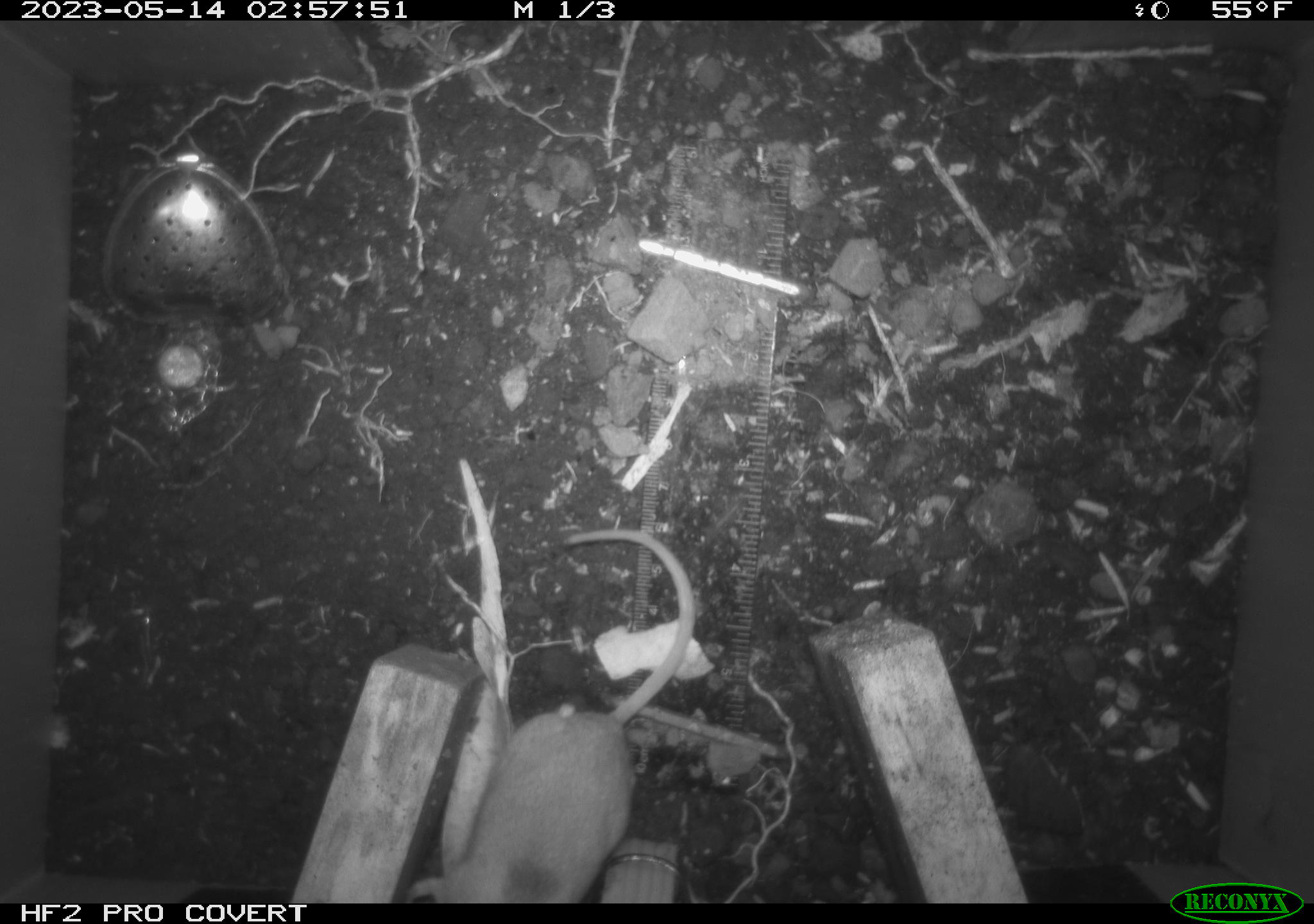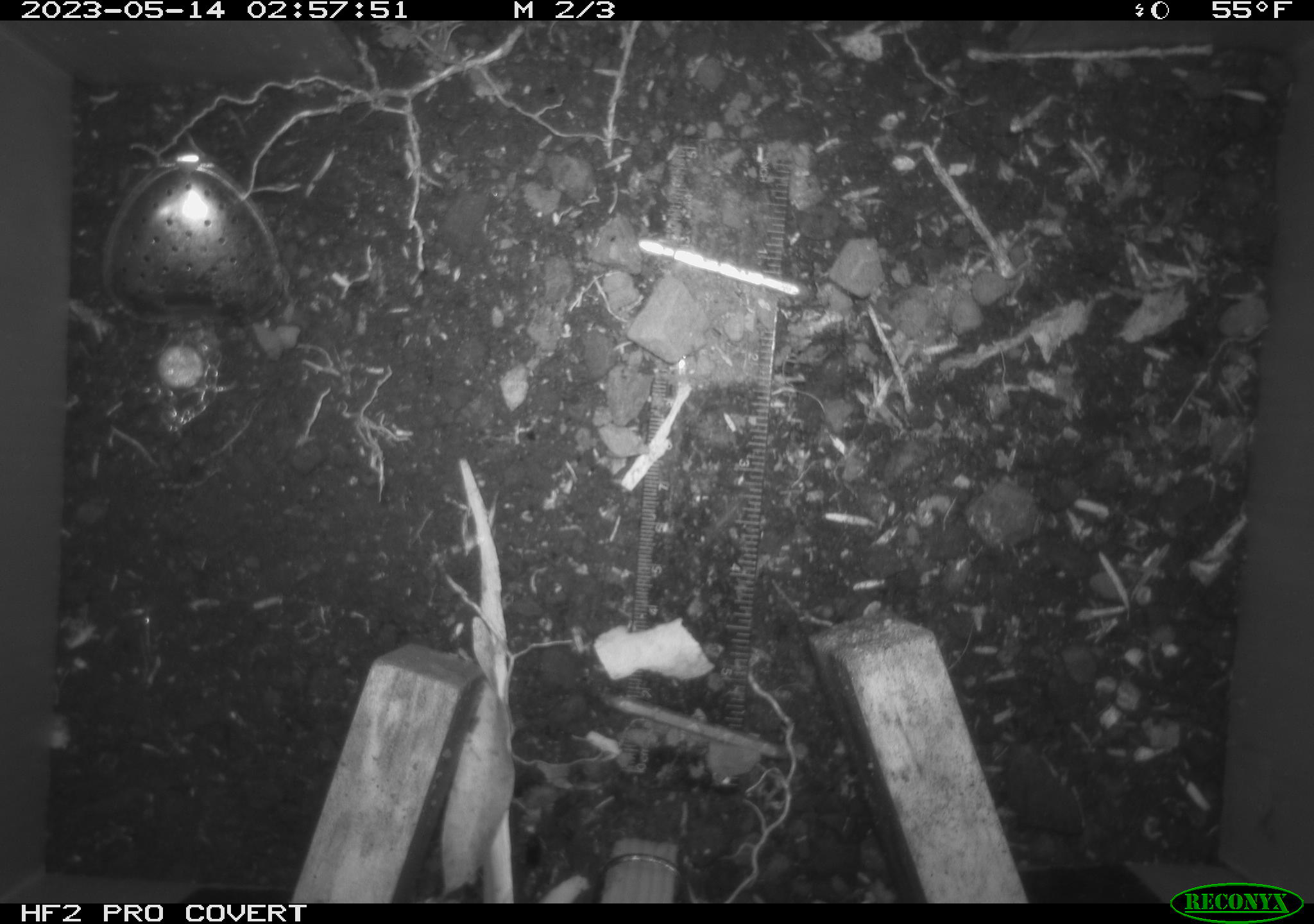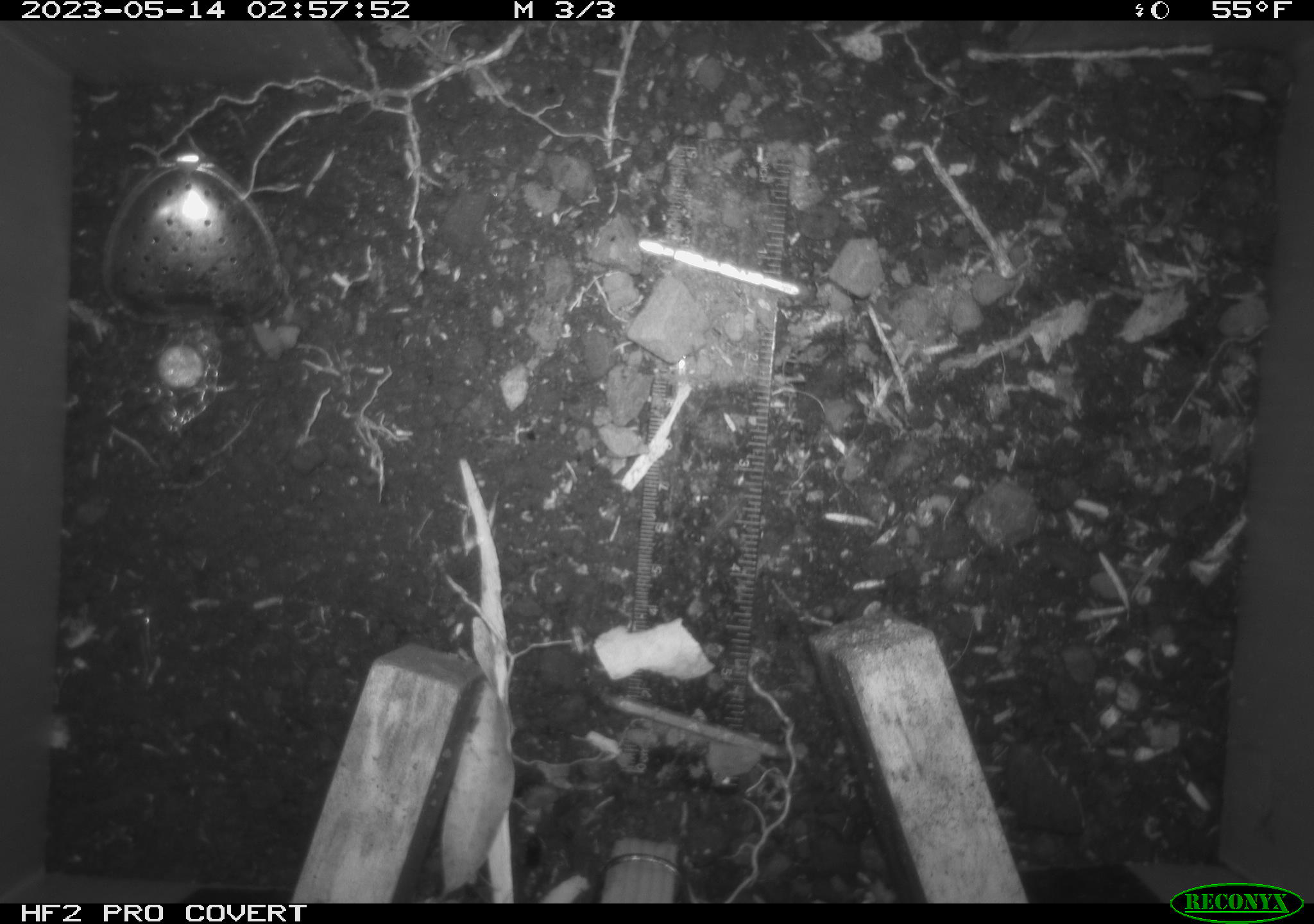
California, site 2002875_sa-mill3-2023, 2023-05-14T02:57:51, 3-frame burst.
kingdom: Animalia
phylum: Chordata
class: Mammalia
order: Rodentia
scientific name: Rodentia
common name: mouse species